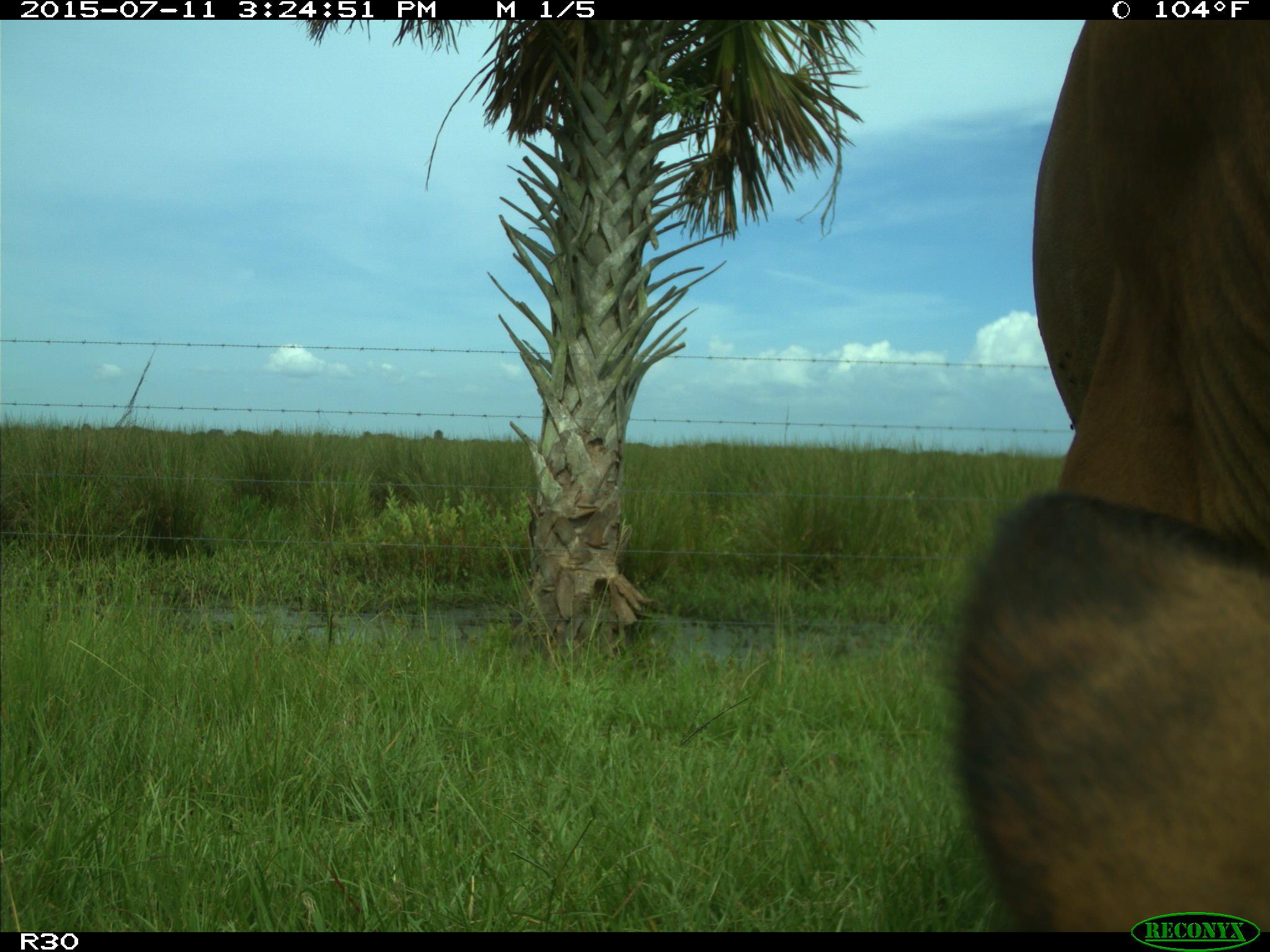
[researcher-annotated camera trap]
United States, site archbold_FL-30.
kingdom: Animalia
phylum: Chordata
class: Mammalia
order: Artiodactyla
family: Bovidae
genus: Bos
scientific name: Bos taurus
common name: domestic cow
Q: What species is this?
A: Bos taurus (domestic cow).